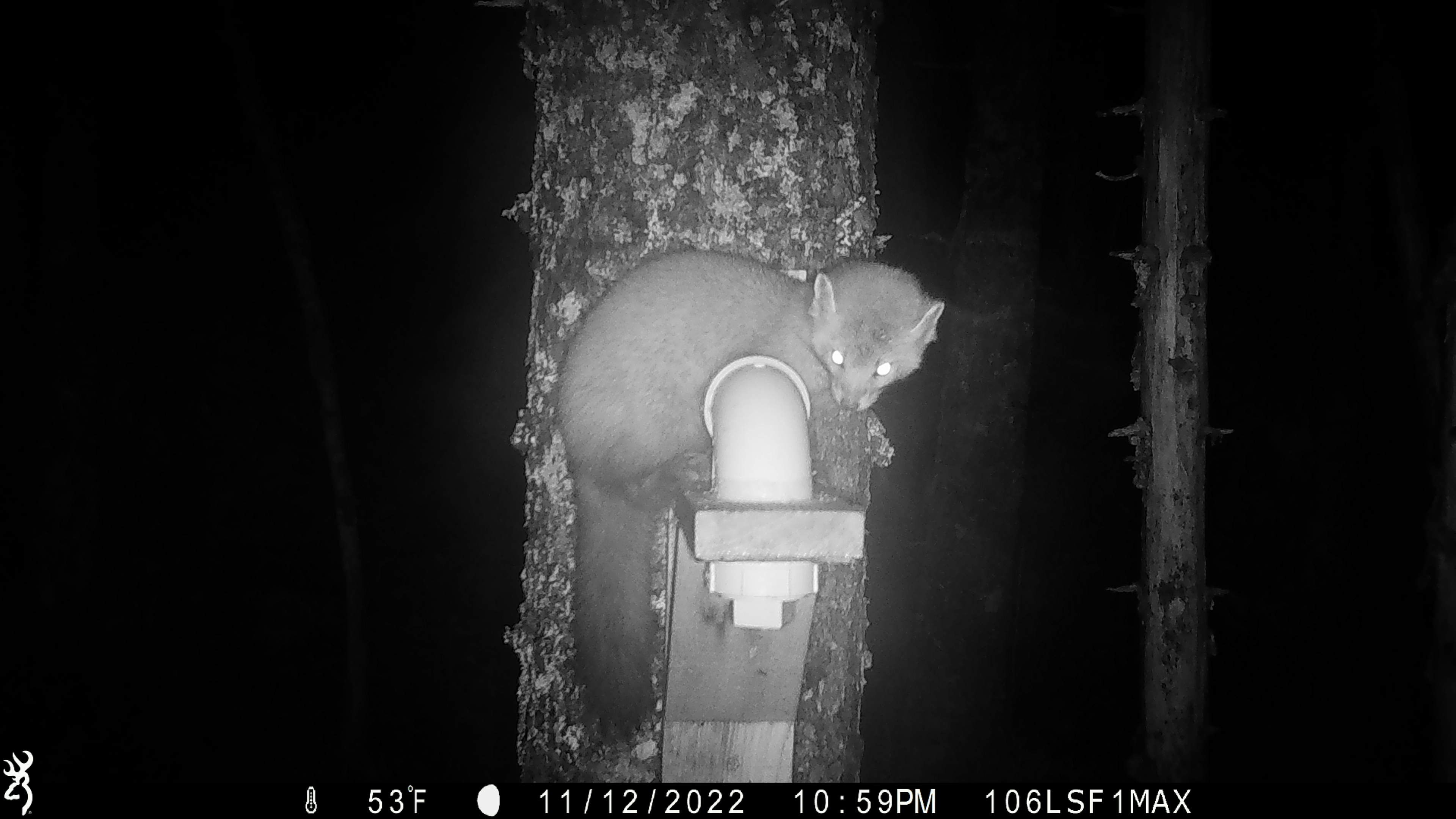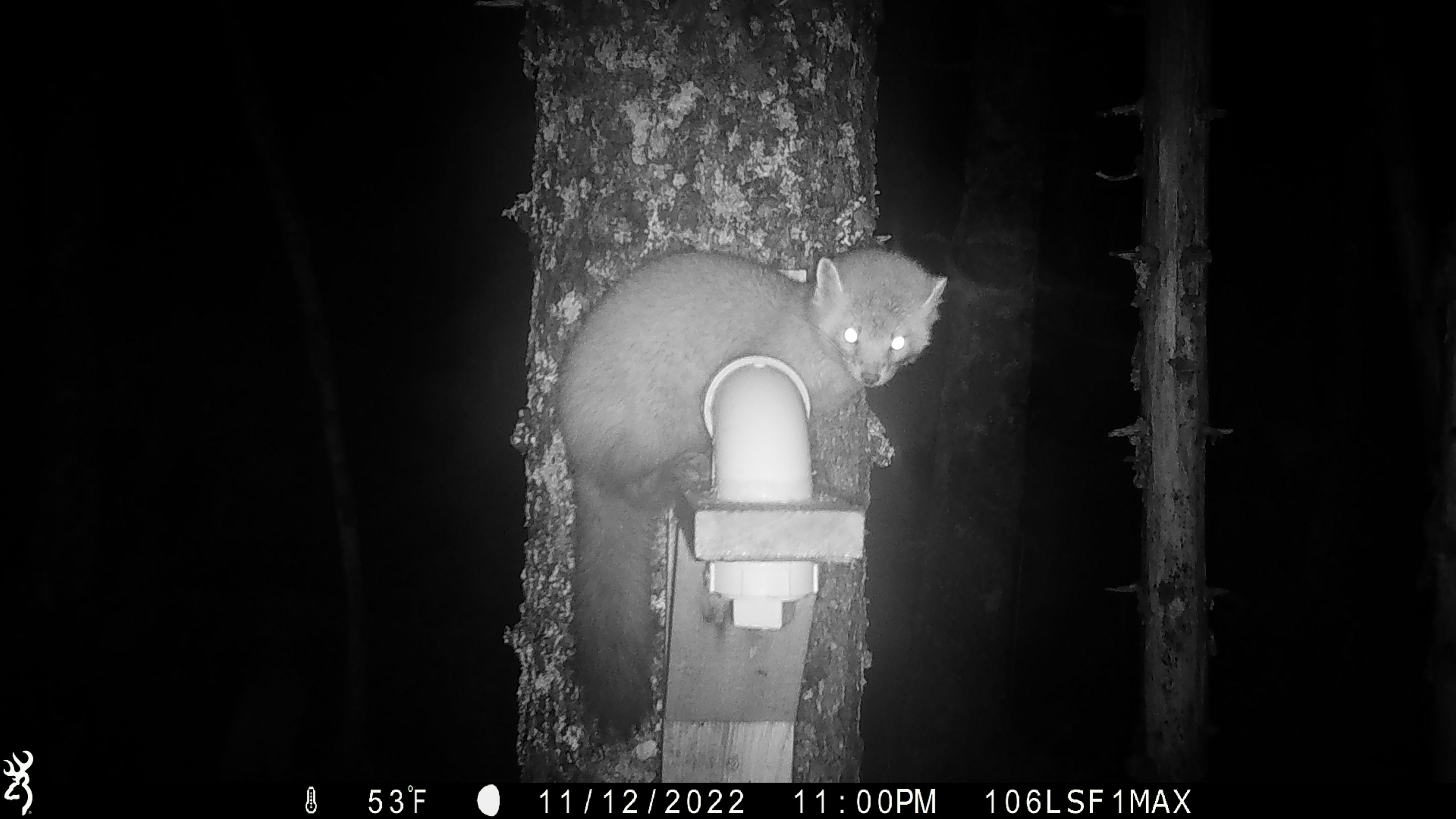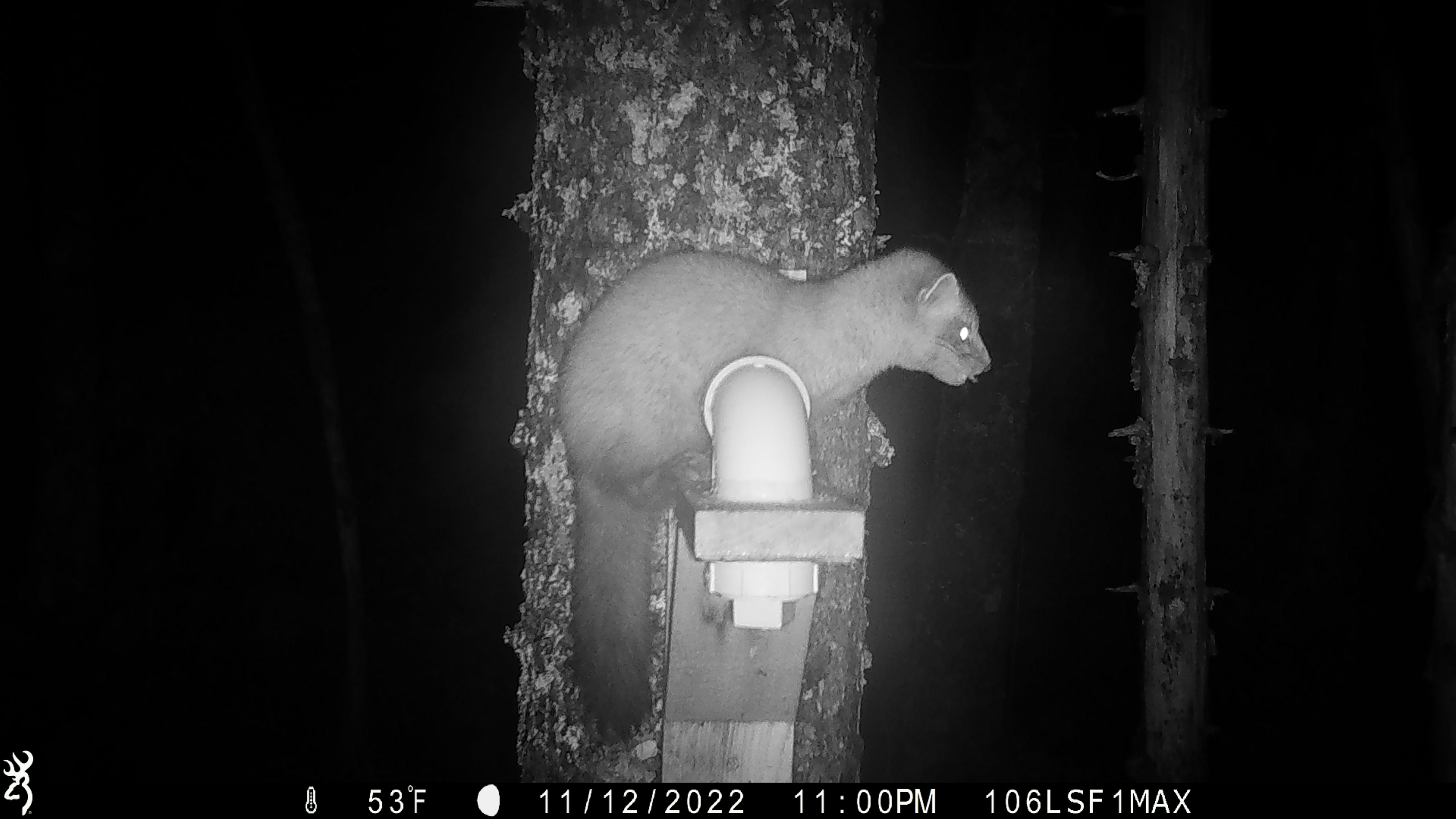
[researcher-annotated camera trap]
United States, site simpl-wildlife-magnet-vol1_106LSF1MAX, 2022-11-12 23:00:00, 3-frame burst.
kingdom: Animalia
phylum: Chordata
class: Mammalia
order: Carnivora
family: Mustelidae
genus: Martes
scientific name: Martes americana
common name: american marten